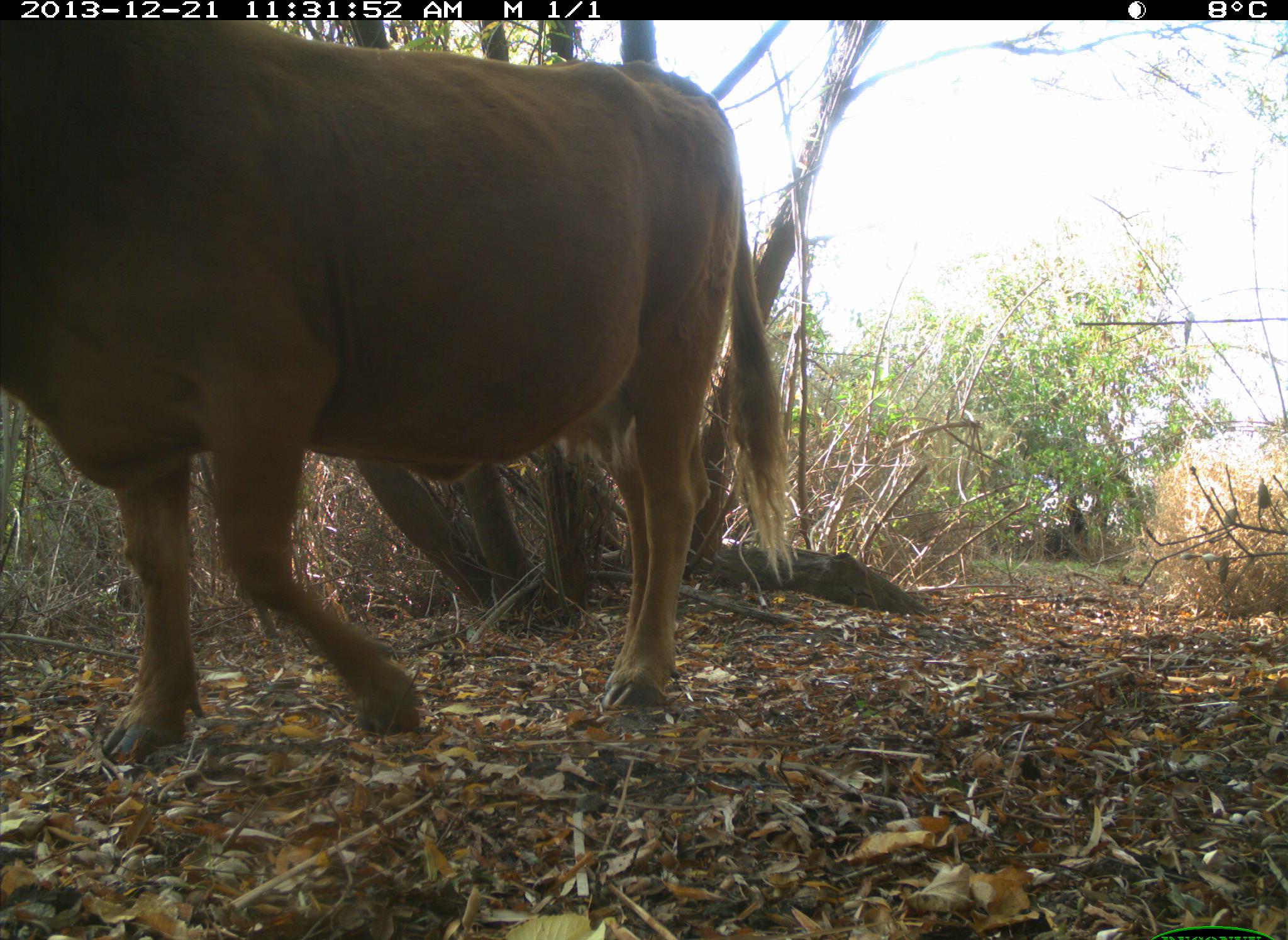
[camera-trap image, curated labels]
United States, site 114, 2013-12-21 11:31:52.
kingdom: Animalia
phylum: Chordata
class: Mammalia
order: Artiodactyla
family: Bovidae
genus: Bos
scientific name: Bos taurus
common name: cow